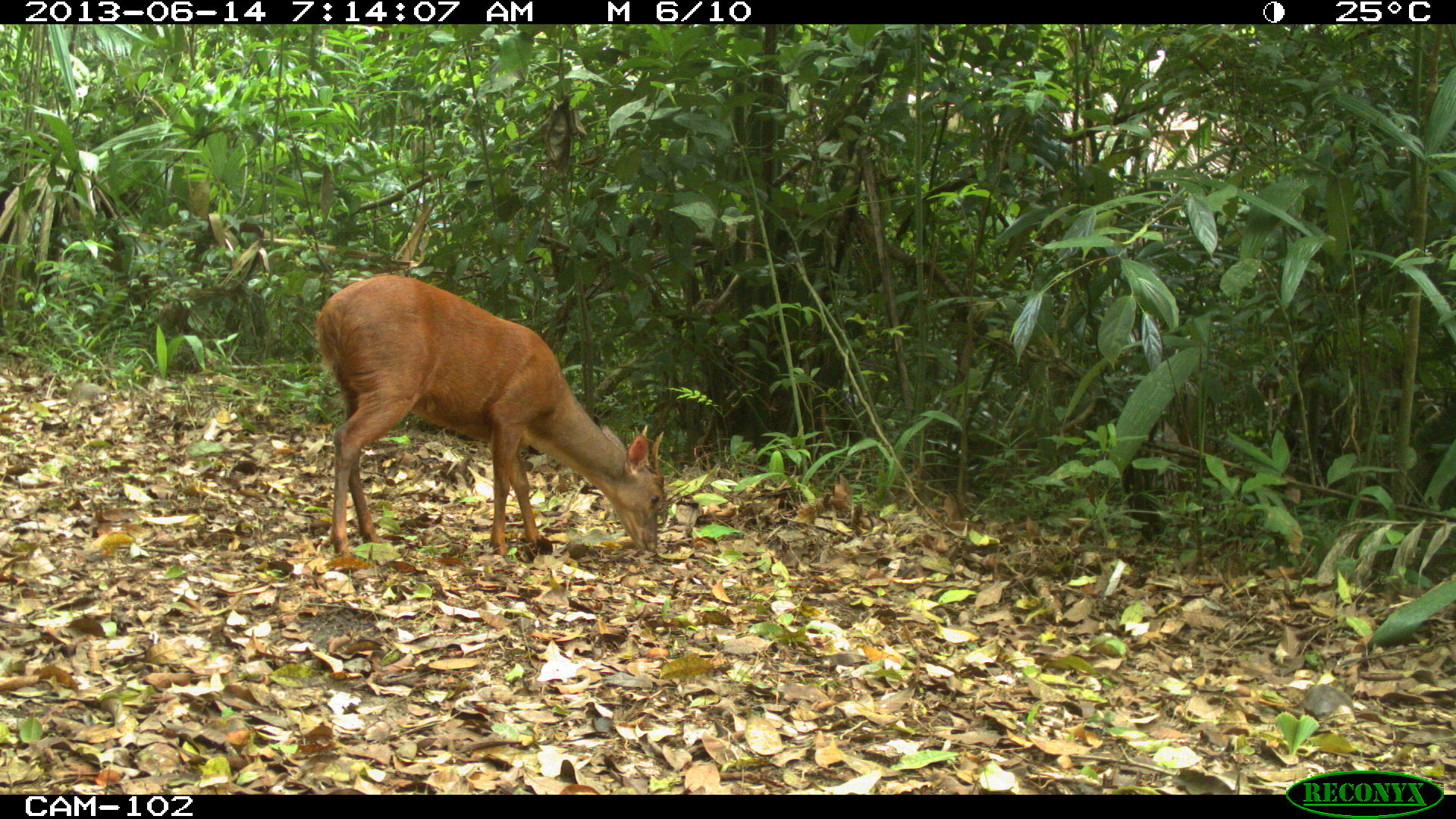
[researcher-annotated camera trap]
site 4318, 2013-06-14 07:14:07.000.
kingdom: Animalia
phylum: Chordata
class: Mammalia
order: Artiodactyla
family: Cervidae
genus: Mazama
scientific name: Mazama temama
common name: central american red brocket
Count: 1.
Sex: male.